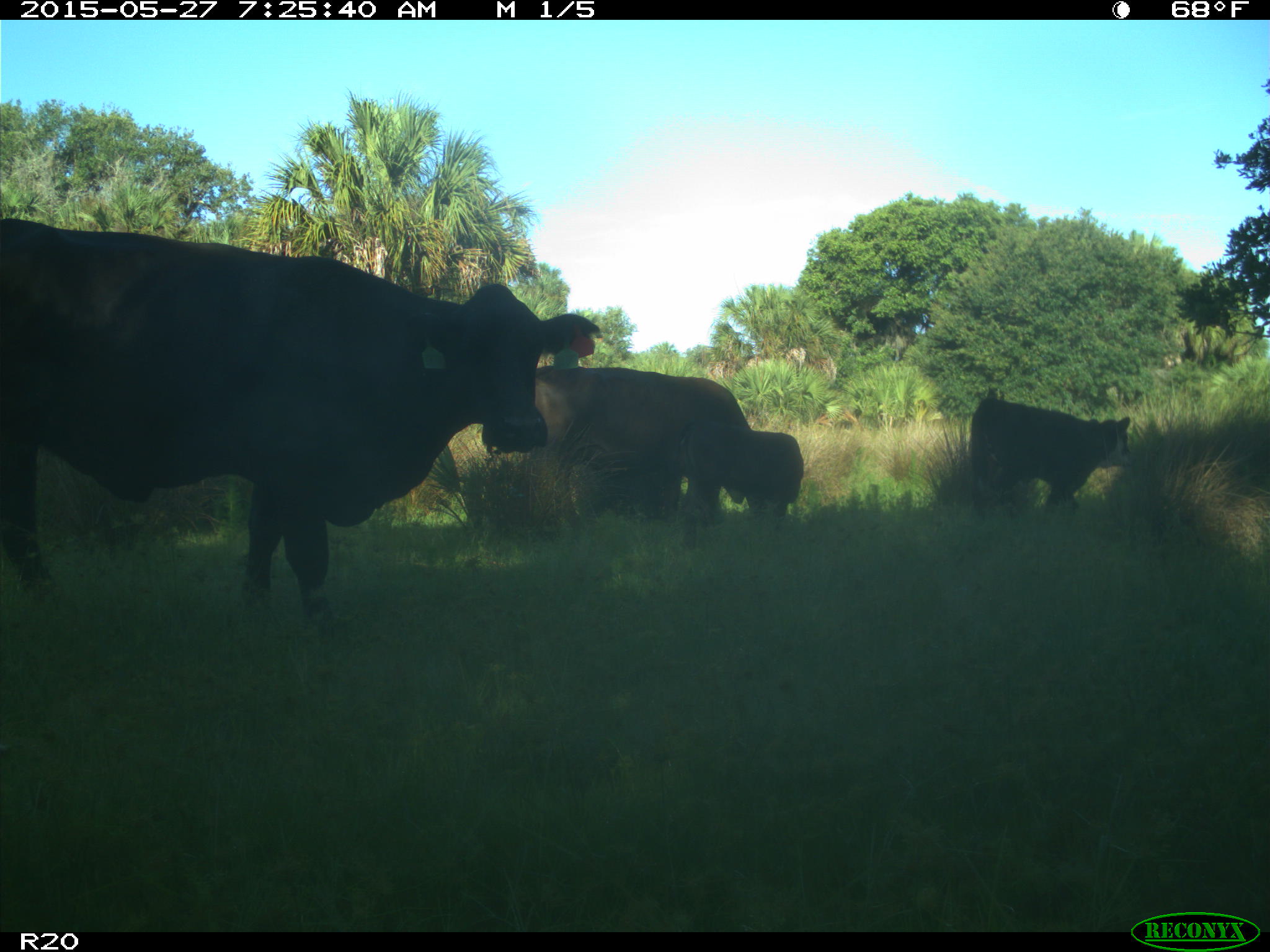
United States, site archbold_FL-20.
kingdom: Animalia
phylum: Chordata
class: Mammalia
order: Artiodactyla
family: Bovidae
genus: Bos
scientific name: Bos taurus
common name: domestic cow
Bos taurus (domestic cow).